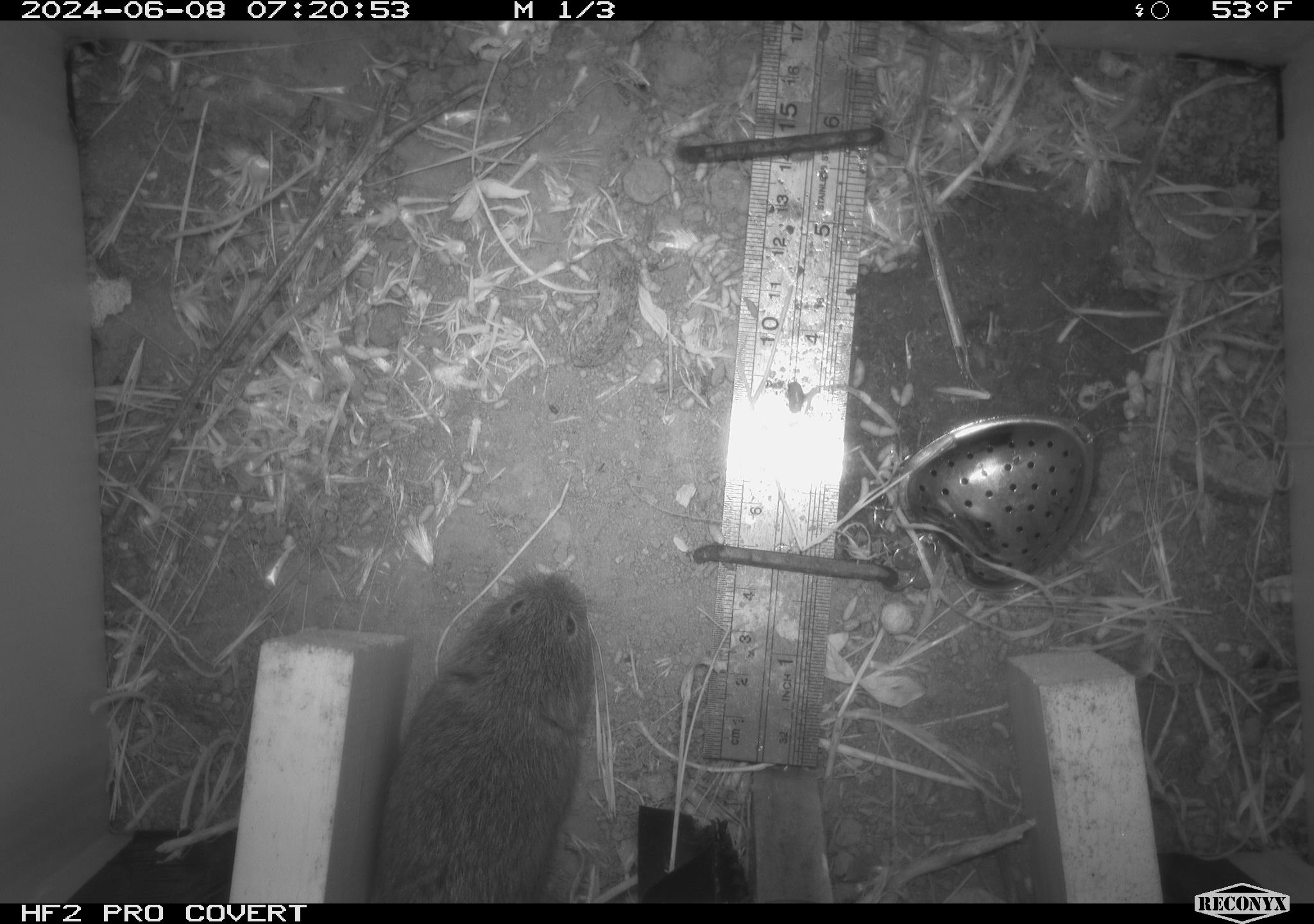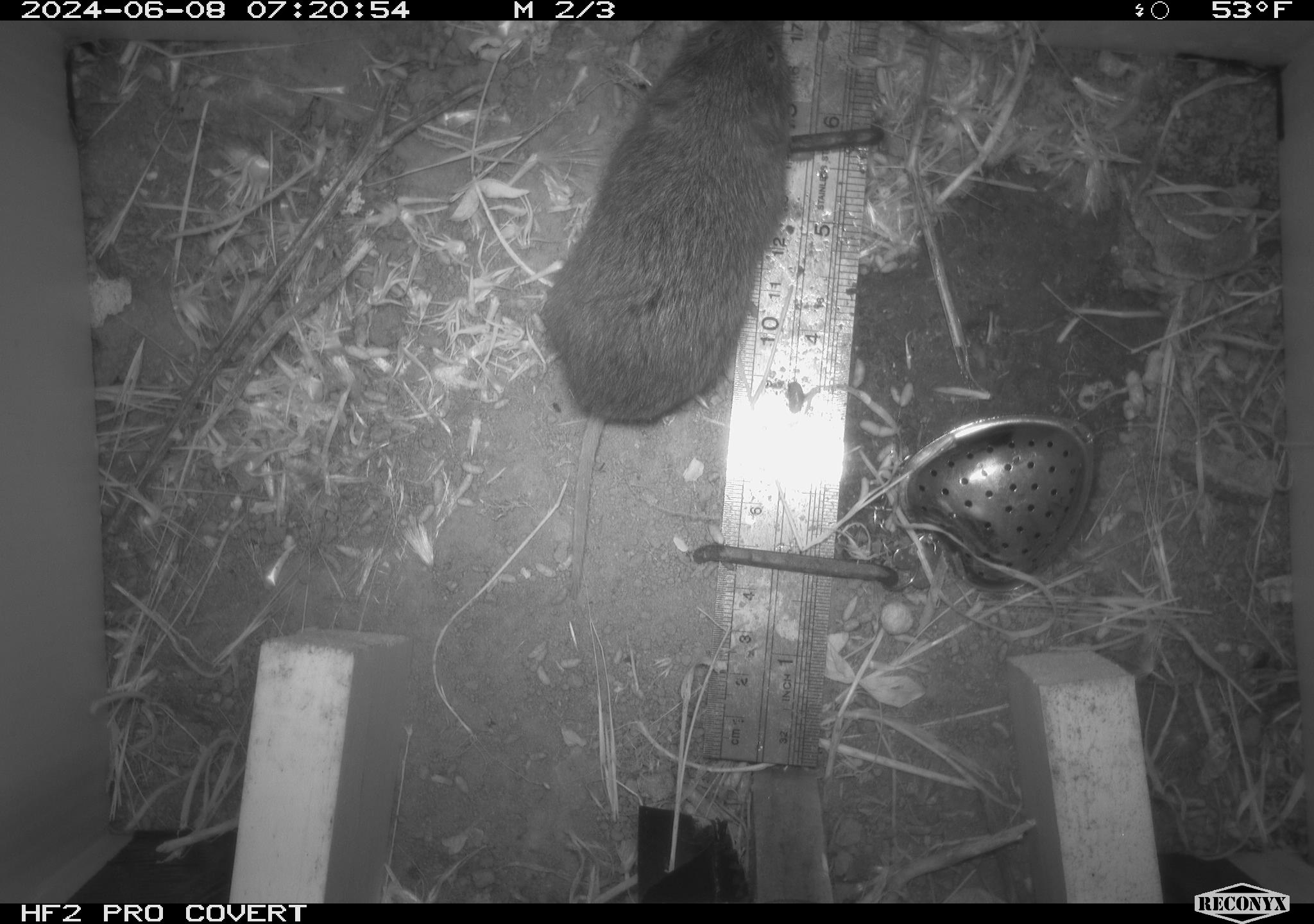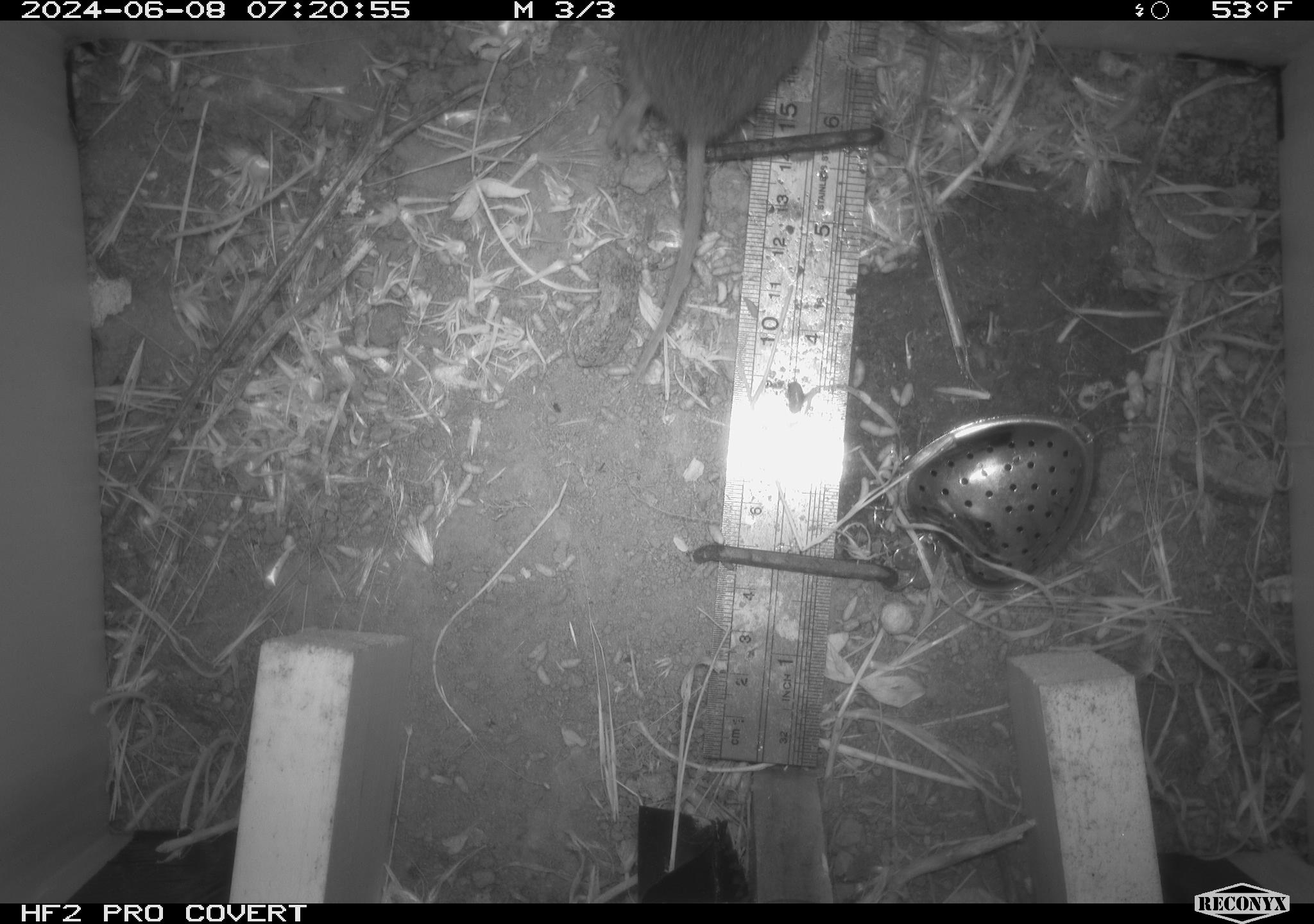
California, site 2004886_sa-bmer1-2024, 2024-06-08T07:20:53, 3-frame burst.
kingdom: Animalia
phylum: Chordata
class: Mammalia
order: Rodentia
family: Cricetidae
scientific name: Arvicolinae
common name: voles, lemmings, and muskrats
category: arvicolinae subfamily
Arvicolinae subfamily (voles, lemmings, and muskrats) (Arvicolinae).